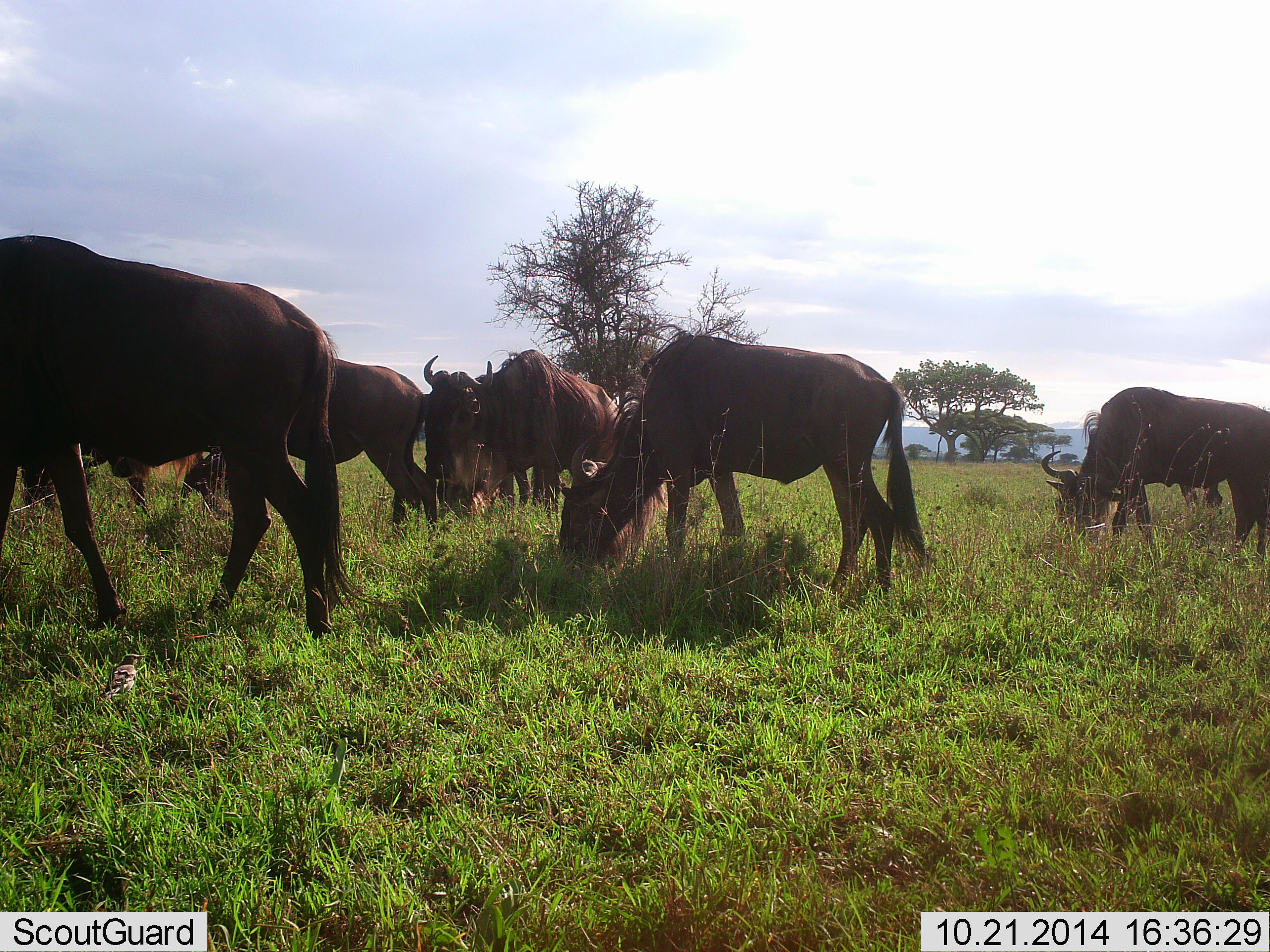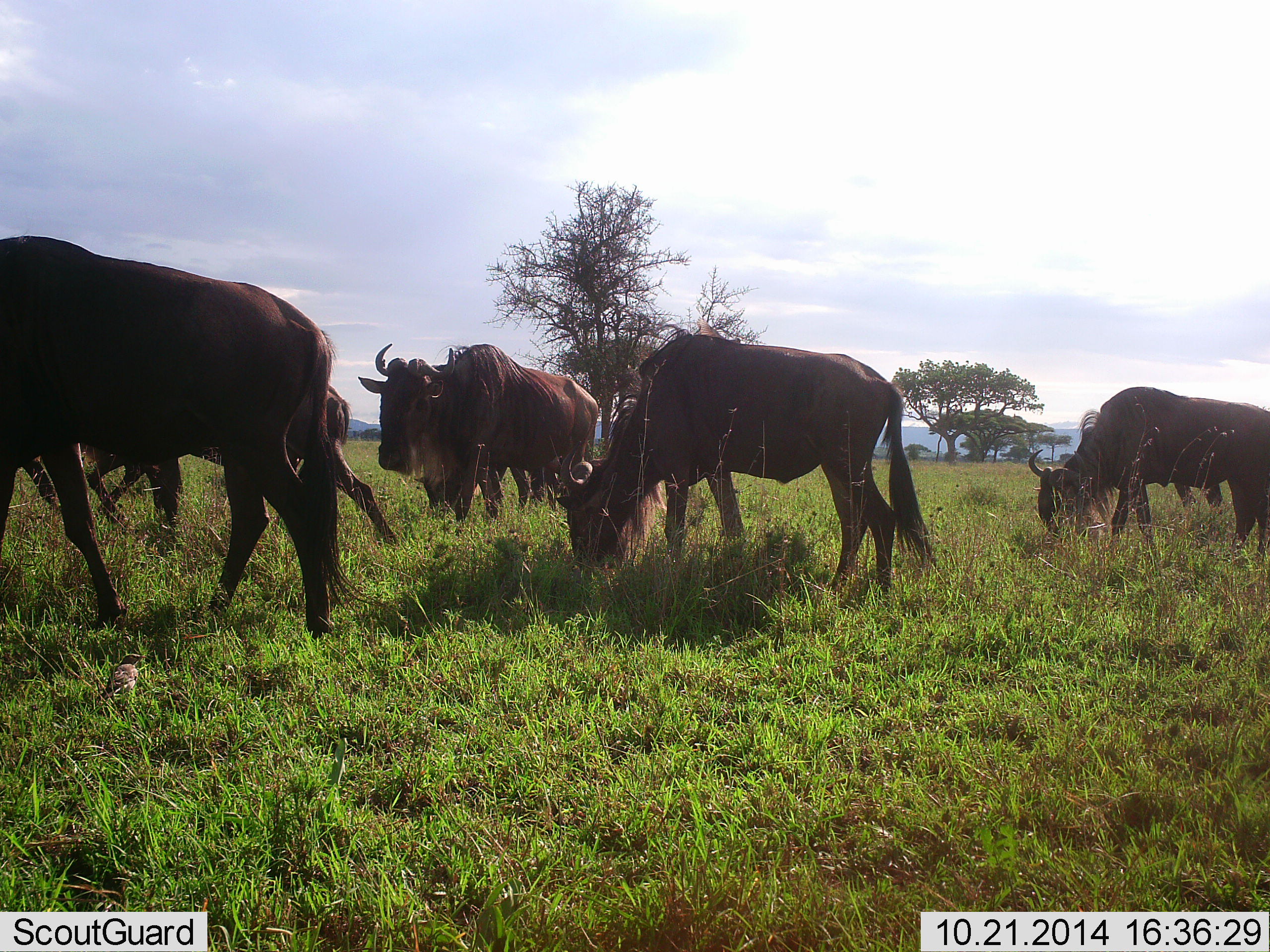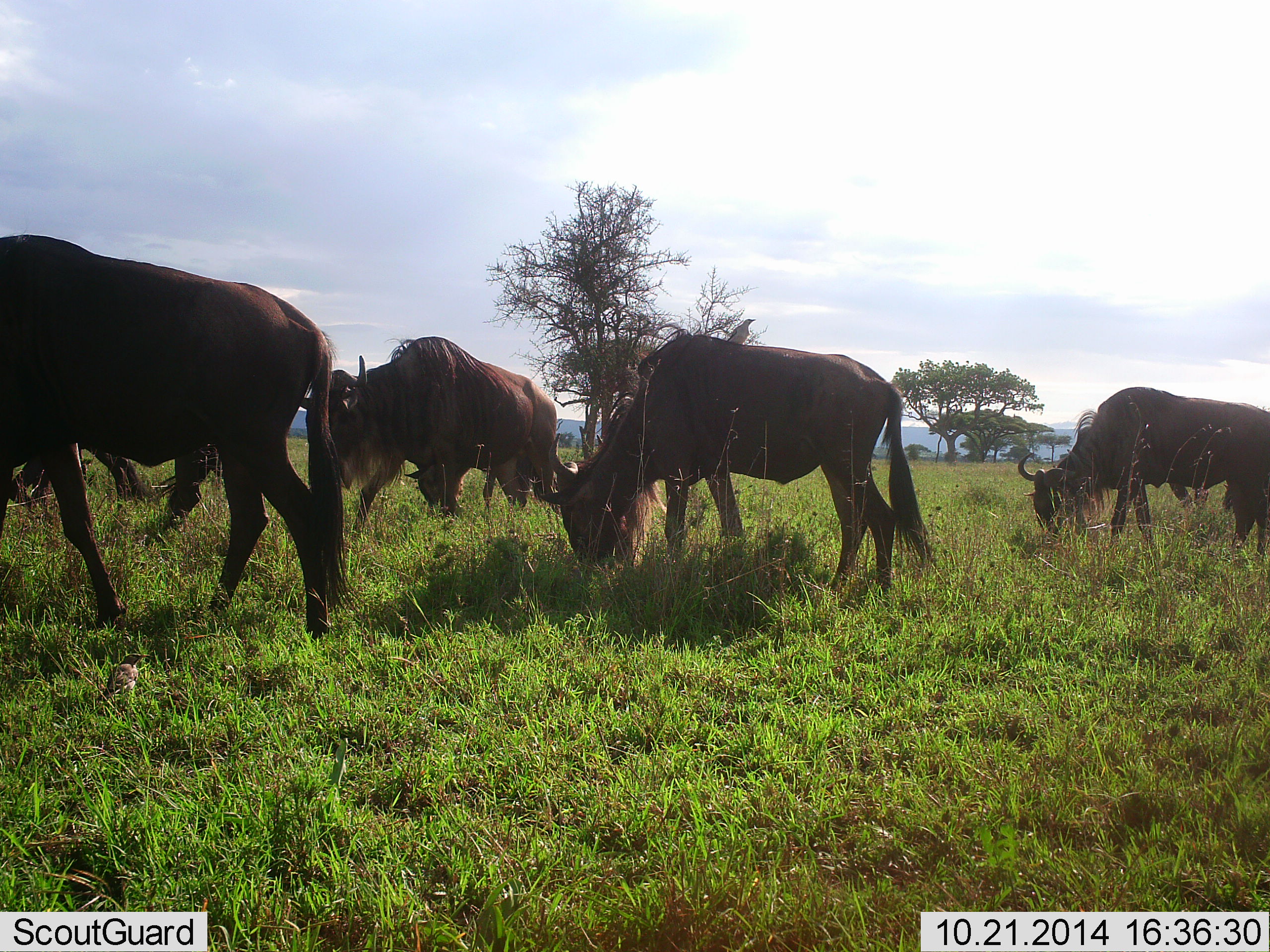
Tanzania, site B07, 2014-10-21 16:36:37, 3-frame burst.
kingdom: Animalia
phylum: Chordata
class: Mammalia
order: Artiodactyla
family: Bovidae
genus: Connochaetes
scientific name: Connochaetes taurinus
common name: blue wildebeest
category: wildebeest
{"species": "wildebeest (blue wildebeest) (Connochaetes taurinus)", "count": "6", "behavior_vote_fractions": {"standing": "30%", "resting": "0%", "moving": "50%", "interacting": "0%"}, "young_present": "0%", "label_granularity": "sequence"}